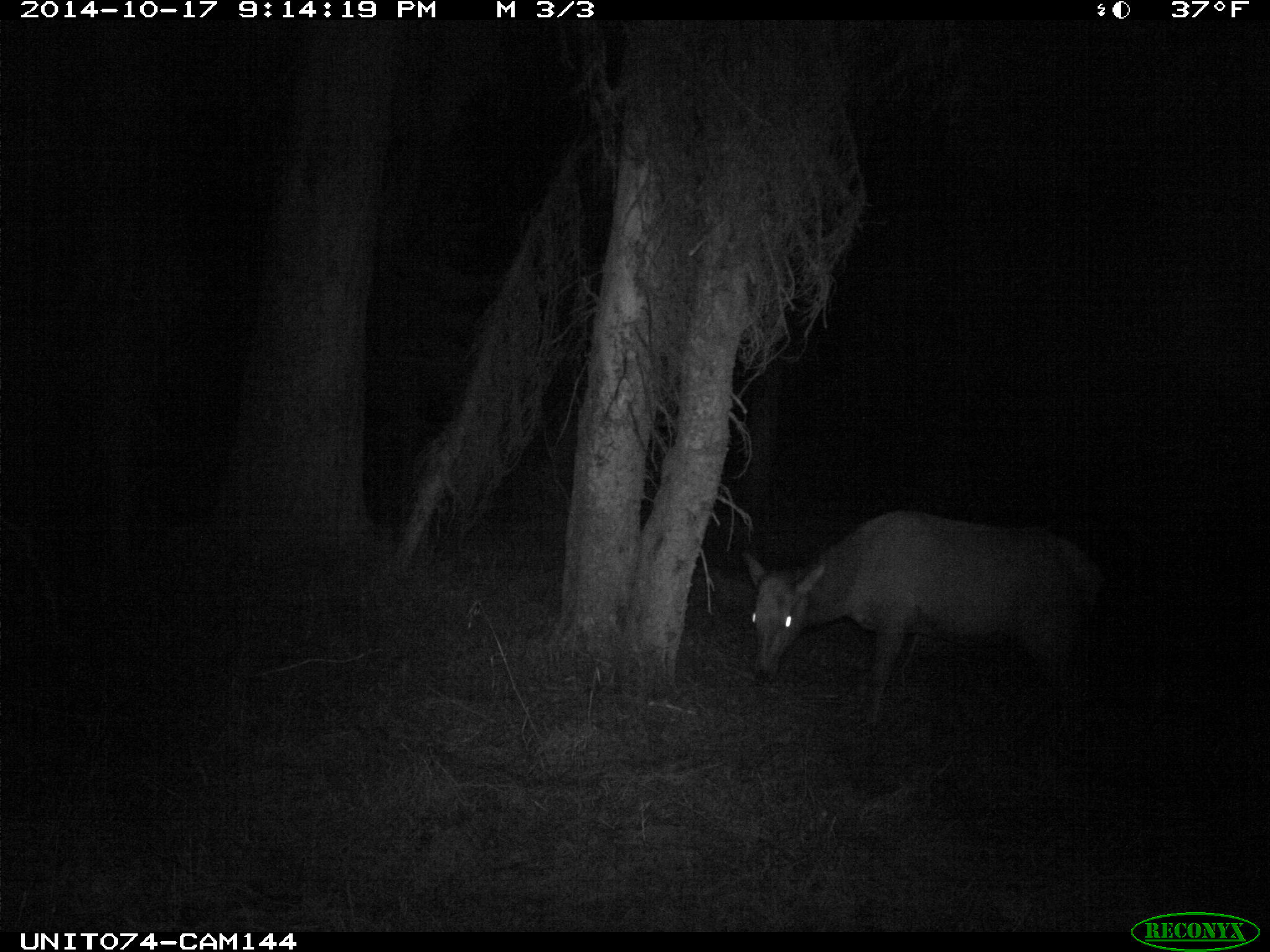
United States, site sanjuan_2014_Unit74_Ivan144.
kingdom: Animalia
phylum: Chordata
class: Mammalia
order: Artiodactyla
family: Cervidae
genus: Cervus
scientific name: Cervus elaphus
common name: red deer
Cervus elaphus (red deer).